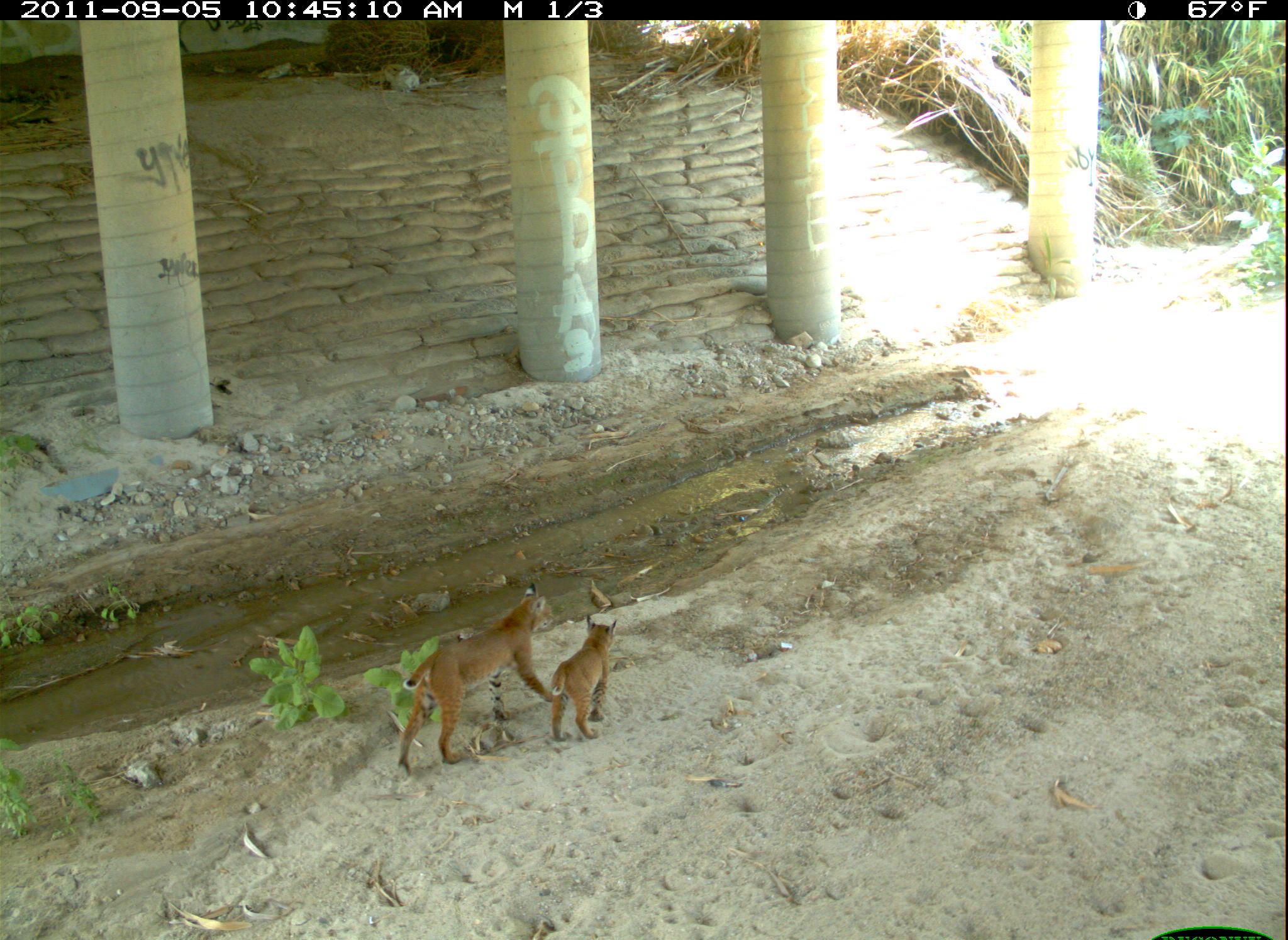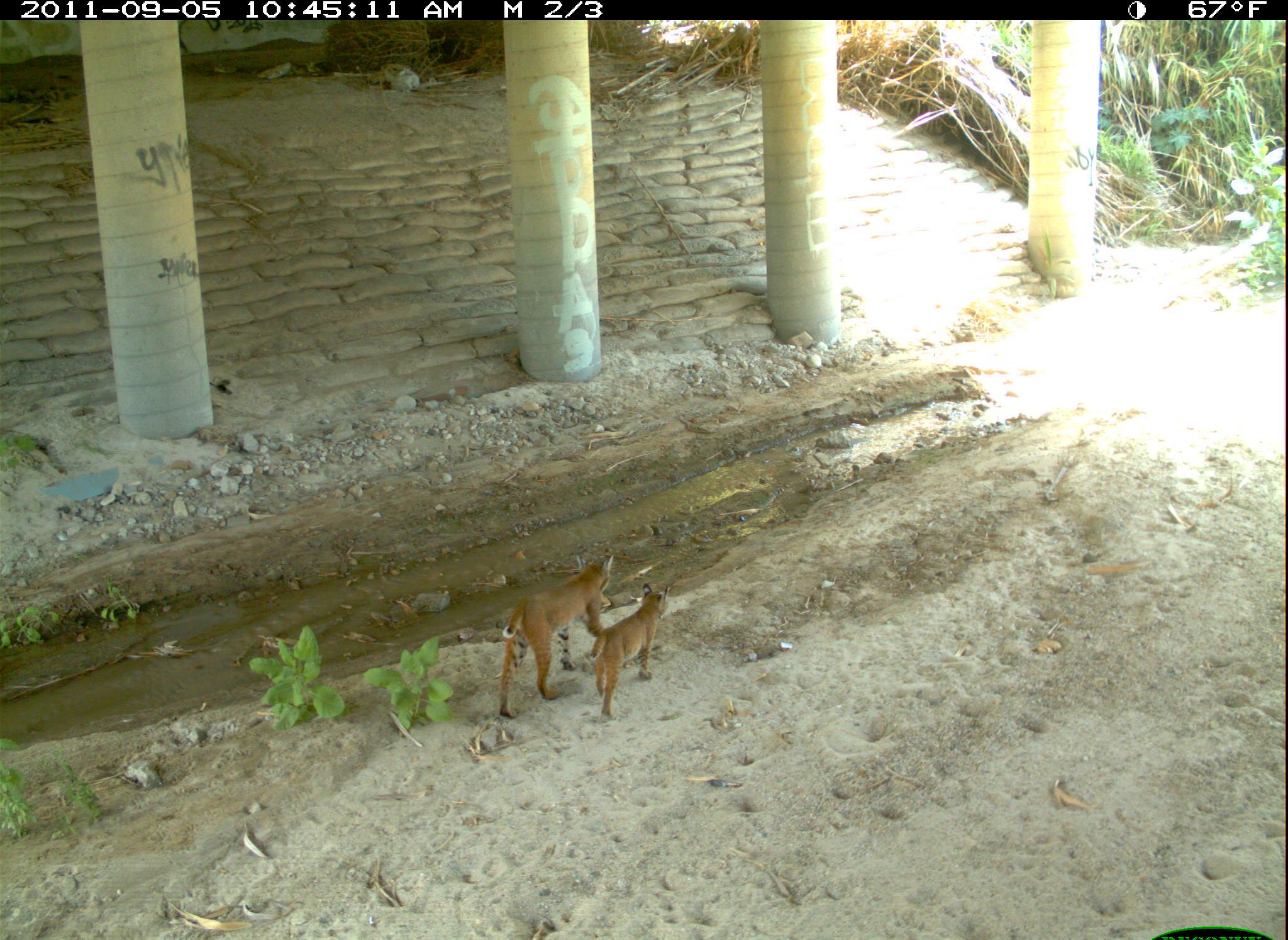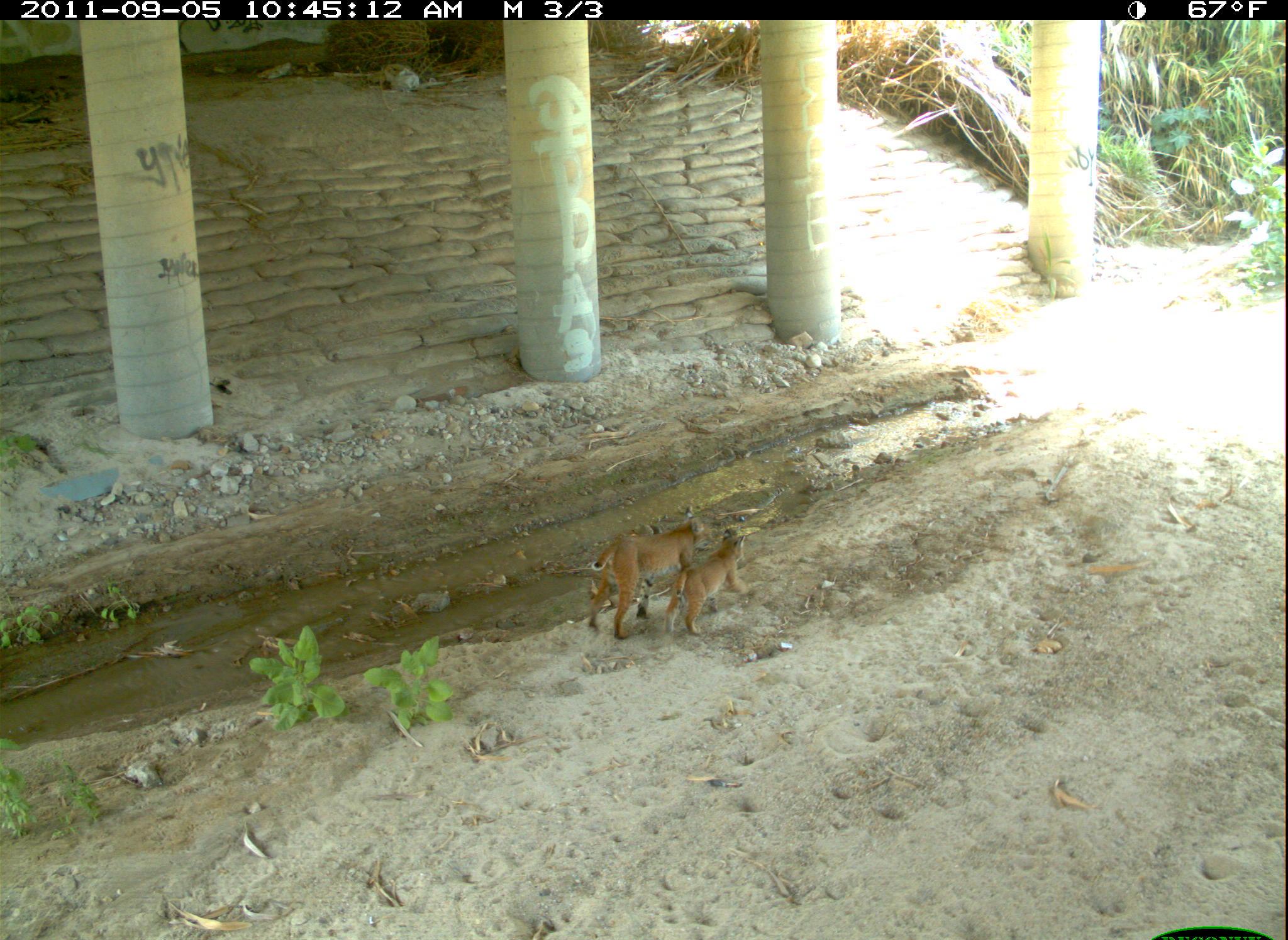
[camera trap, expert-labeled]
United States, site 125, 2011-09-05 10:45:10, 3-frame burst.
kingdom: Animalia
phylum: Chordata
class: Mammalia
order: Carnivora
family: Felidae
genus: Lynx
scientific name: Lynx rufus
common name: bobcat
Bobcat (Lynx rufus).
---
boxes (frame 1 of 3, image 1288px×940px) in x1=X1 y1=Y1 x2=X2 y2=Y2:
bobcat: x1=390 y1=576 x2=557 y2=783; x1=546 y1=607 x2=633 y2=748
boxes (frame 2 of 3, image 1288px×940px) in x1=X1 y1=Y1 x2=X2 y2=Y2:
bobcat: x1=491 y1=549 x2=618 y2=727; x1=583 y1=579 x2=675 y2=727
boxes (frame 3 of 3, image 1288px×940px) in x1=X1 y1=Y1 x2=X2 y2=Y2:
bobcat: x1=578 y1=498 x2=721 y2=647; x1=669 y1=520 x2=758 y2=645